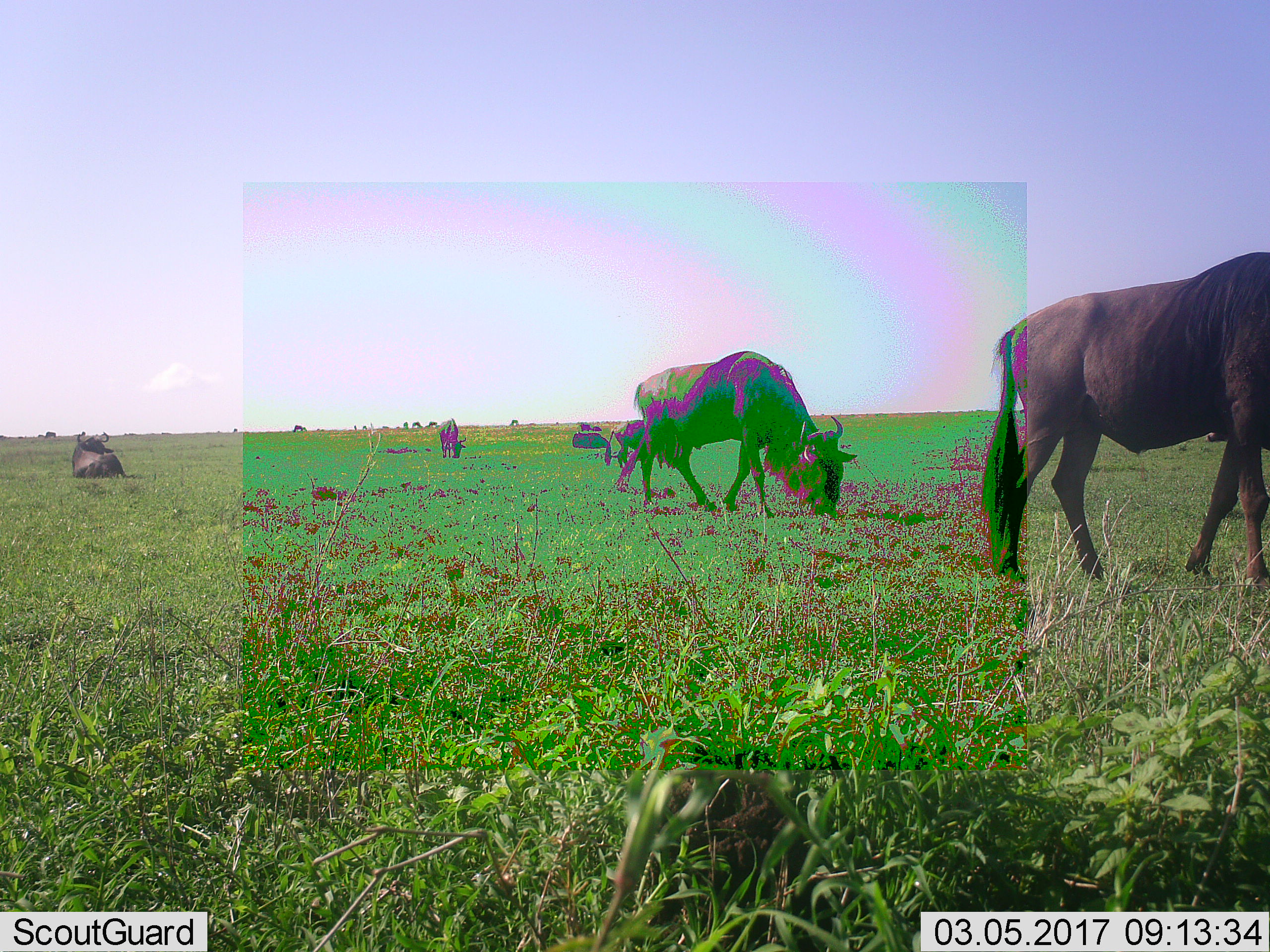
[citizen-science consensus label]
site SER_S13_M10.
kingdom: Animalia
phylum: Chordata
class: Mammalia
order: Artiodactyla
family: Bovidae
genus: Connochaetes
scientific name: Connochaetes taurinus taurinus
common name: blue wildebeest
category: wildebeestblue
Wildebeestblue (blue wildebeest) (Connochaetes taurinus taurinus), count 11-50. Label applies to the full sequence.